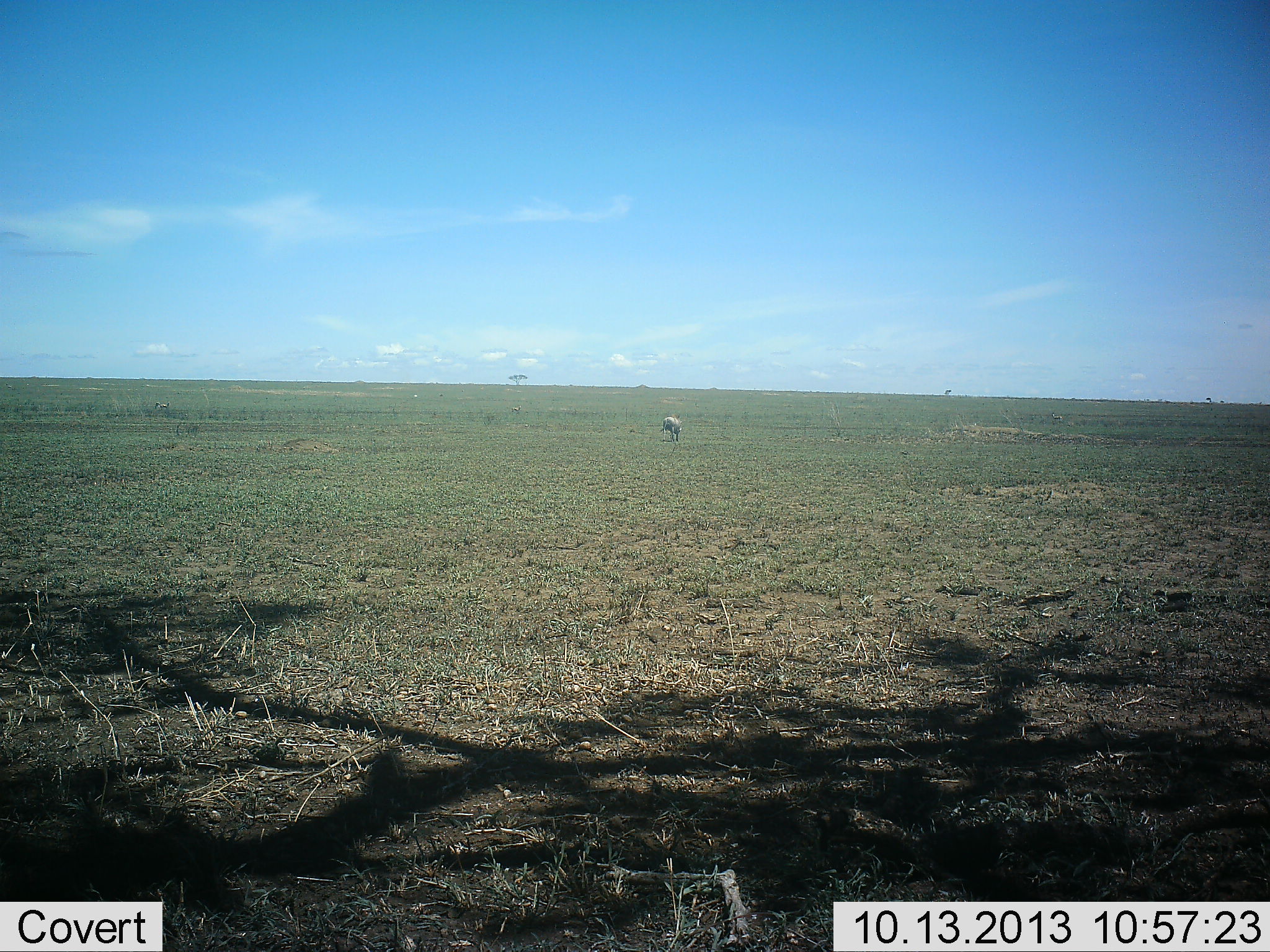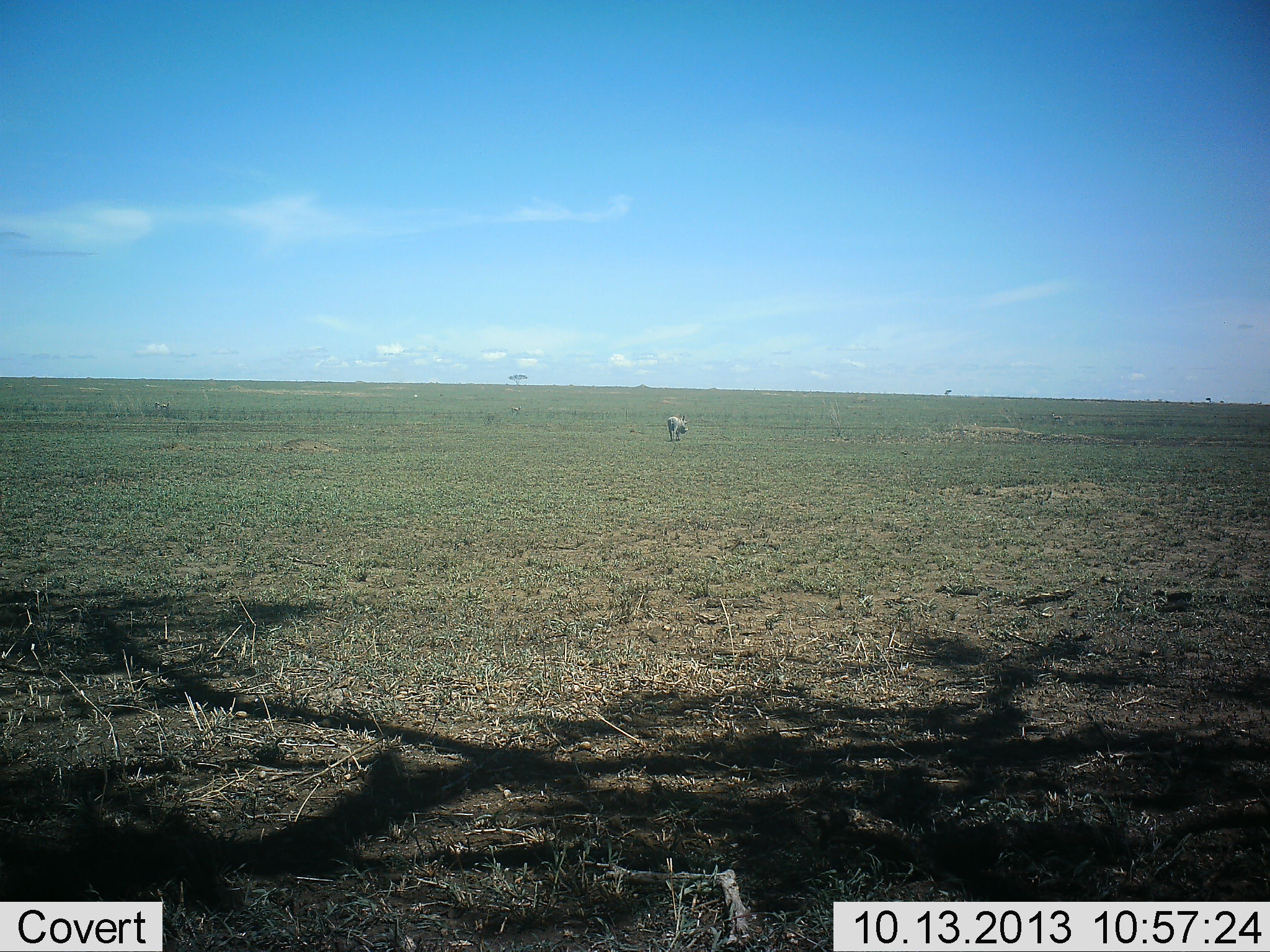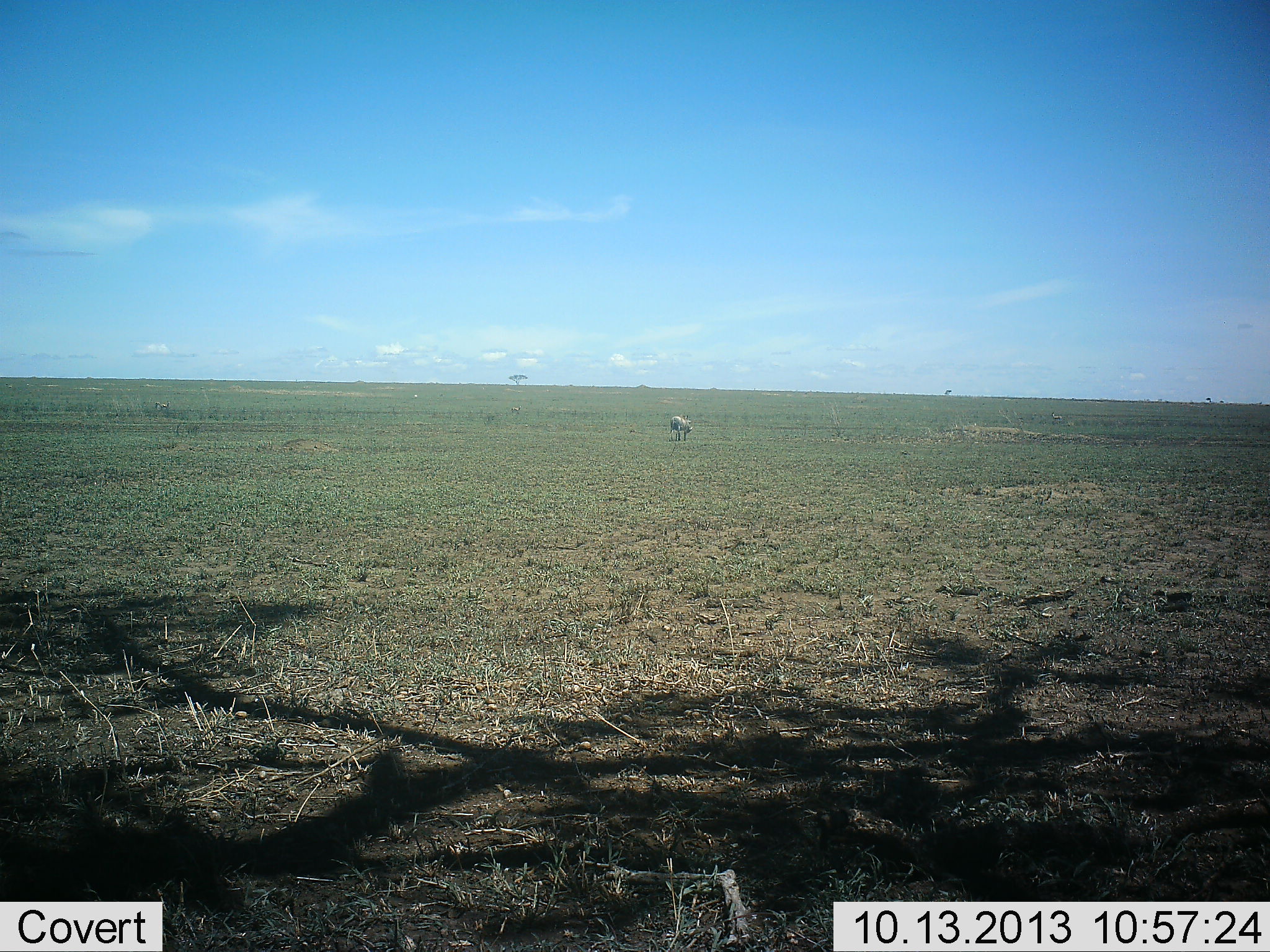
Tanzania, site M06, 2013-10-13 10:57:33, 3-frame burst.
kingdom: Animalia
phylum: Chordata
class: Mammalia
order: Artiodactyla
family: Suidae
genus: Phacochoerus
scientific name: Phacochoerus africanus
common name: warthog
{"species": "warthog (Phacochoerus africanus)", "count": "1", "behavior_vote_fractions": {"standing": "29%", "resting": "0%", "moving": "100%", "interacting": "0%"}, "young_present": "0%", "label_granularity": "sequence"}